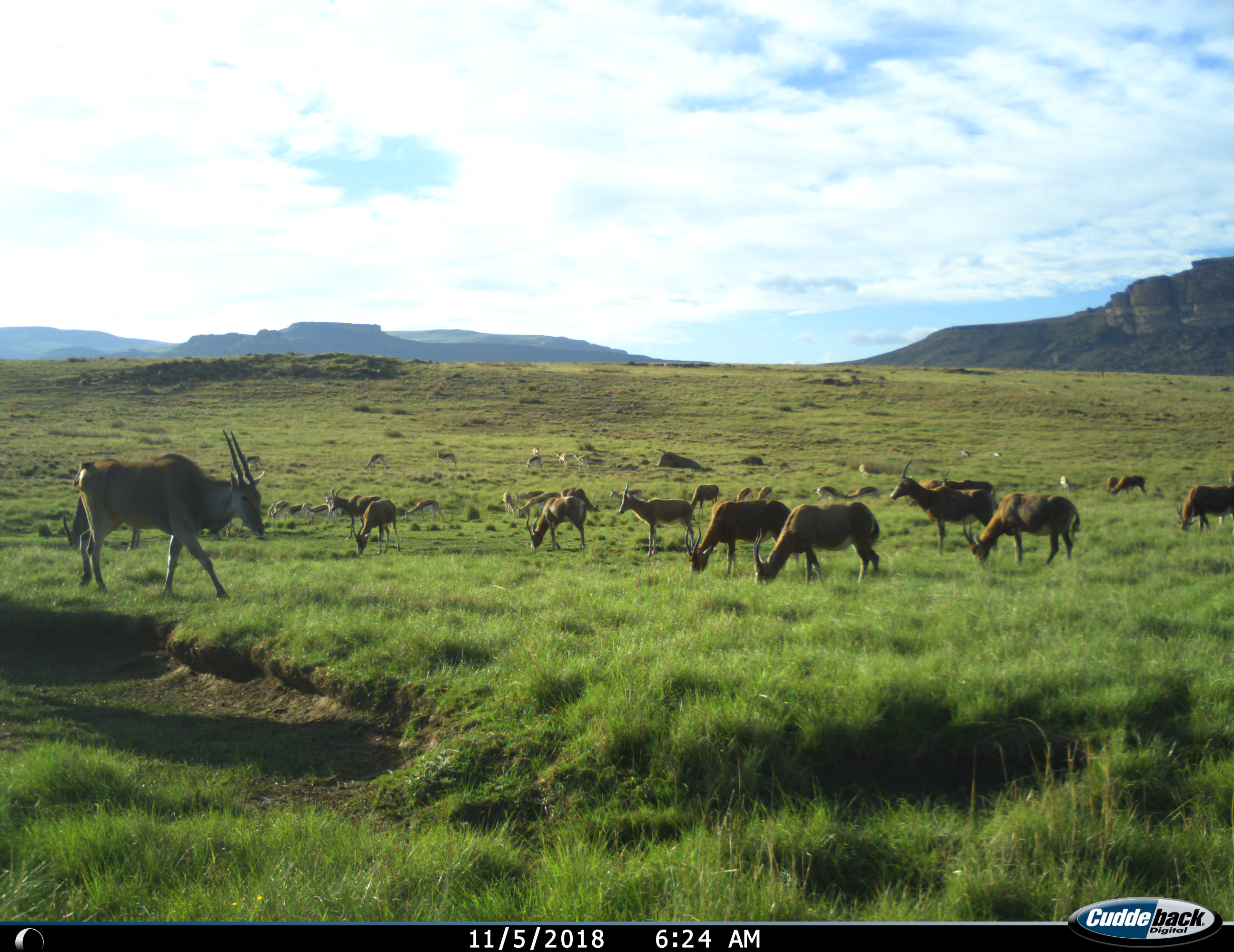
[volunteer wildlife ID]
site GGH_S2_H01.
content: unidentified animal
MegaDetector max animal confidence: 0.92